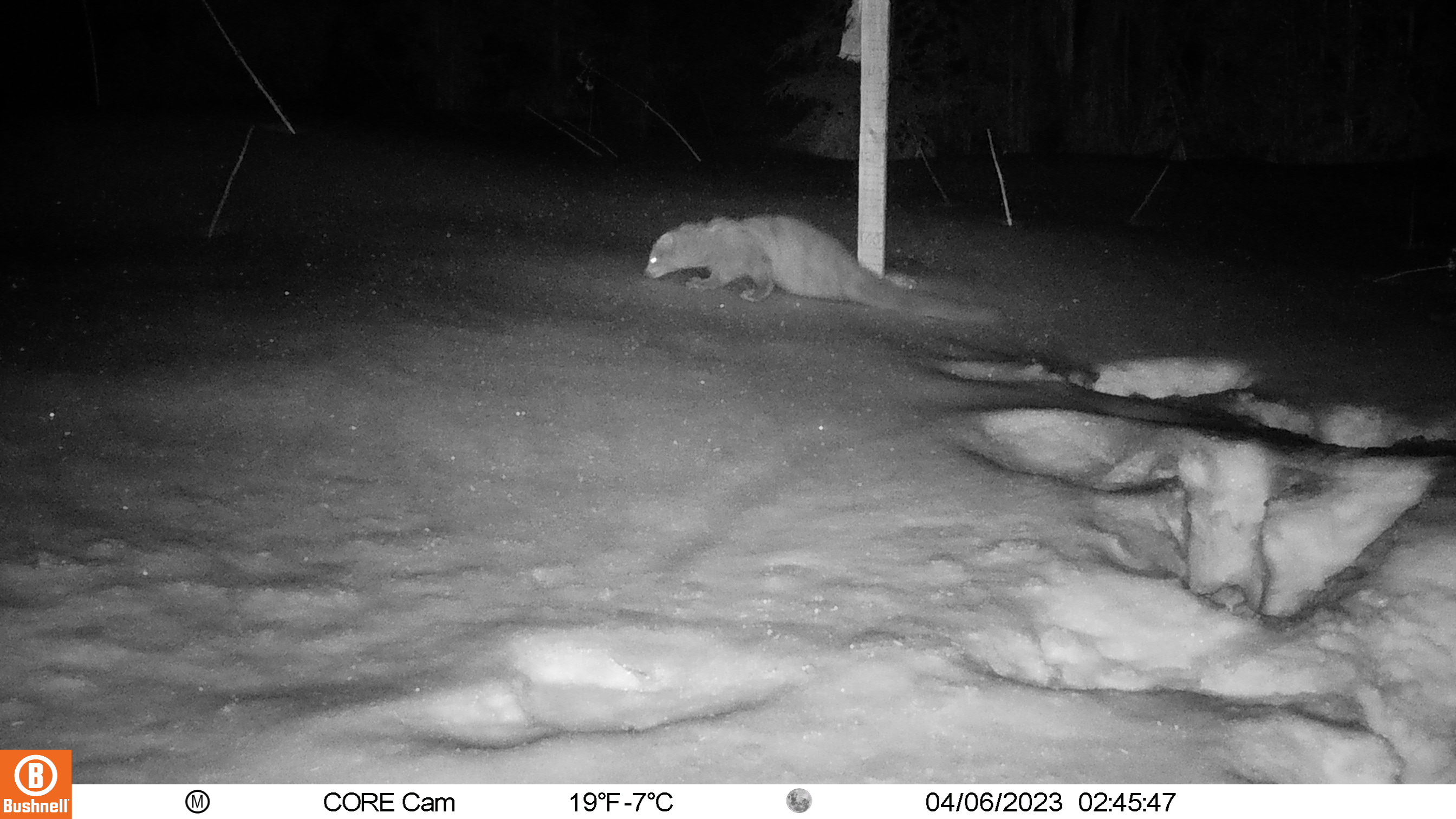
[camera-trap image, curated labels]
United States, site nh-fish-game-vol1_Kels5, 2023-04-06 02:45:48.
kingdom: Animalia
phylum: Chordata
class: Mammalia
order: Carnivora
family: Mustelidae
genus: Pekania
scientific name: Pekania pennanti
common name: fisher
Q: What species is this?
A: Fisher (Pekania pennanti).